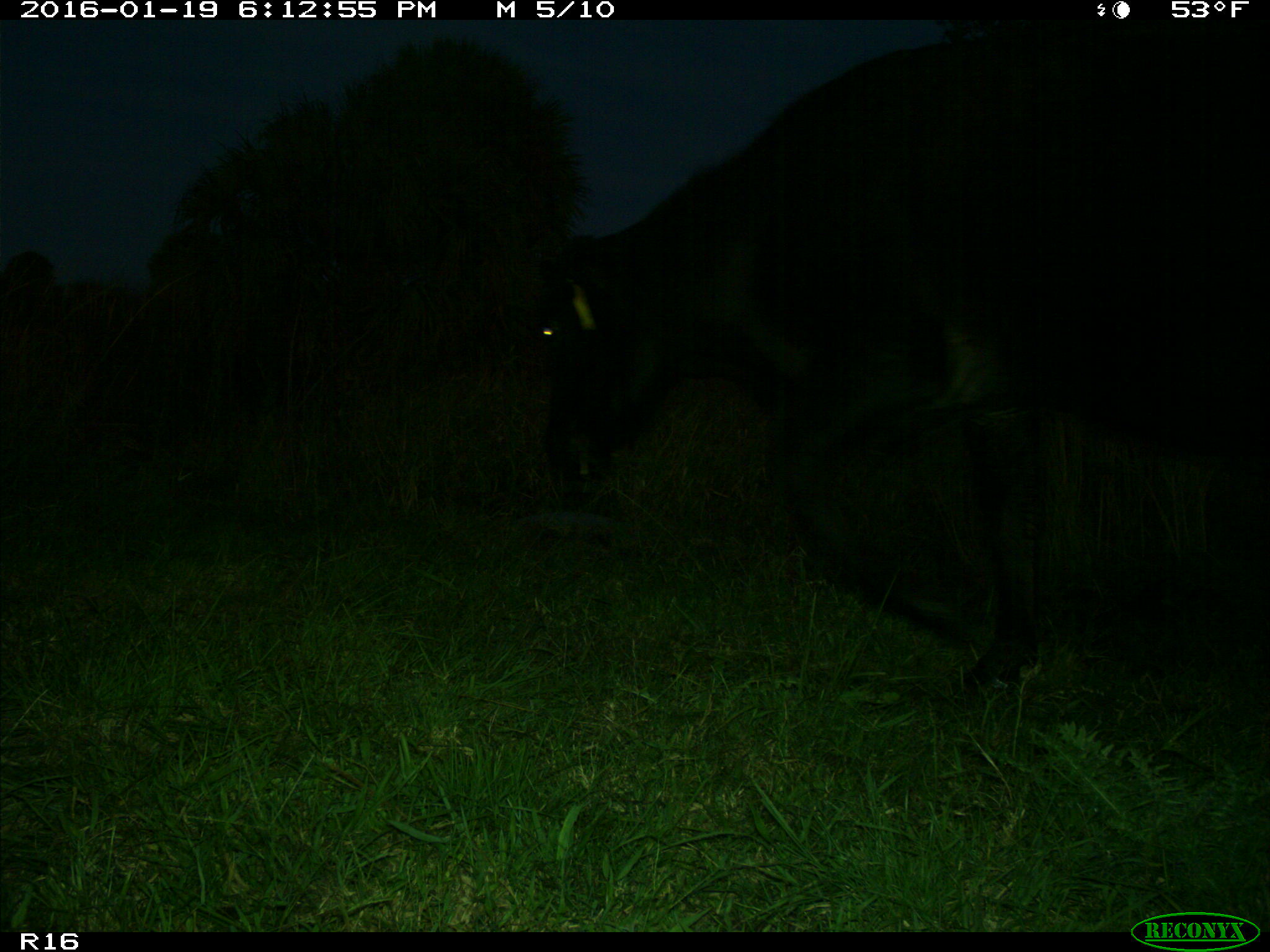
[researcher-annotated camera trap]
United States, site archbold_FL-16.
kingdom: Animalia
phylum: Chordata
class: Mammalia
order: Artiodactyla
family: Suidae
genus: Sus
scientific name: Sus scrofa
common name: wild boar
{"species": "Sus scrofa (wild boar)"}